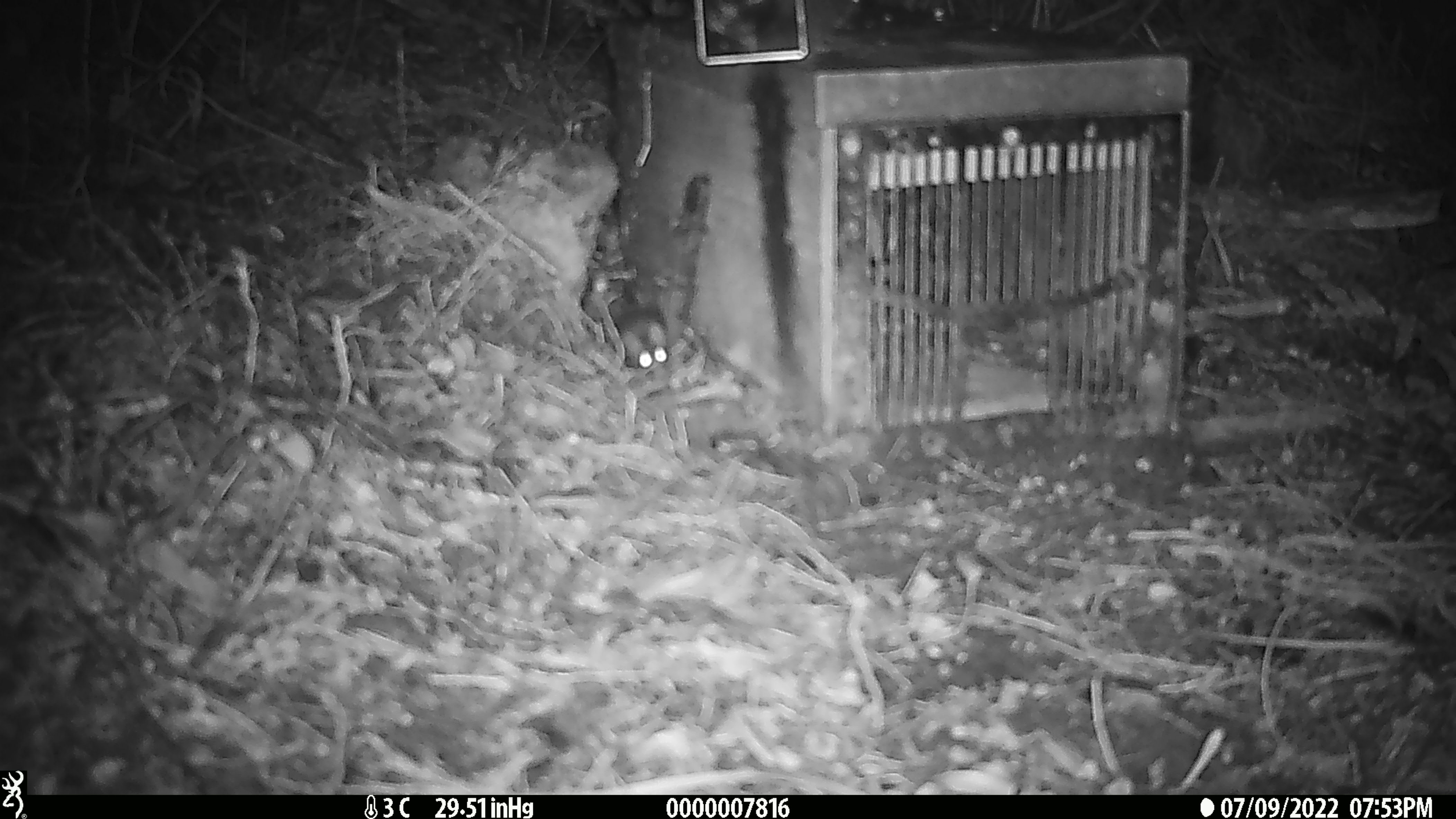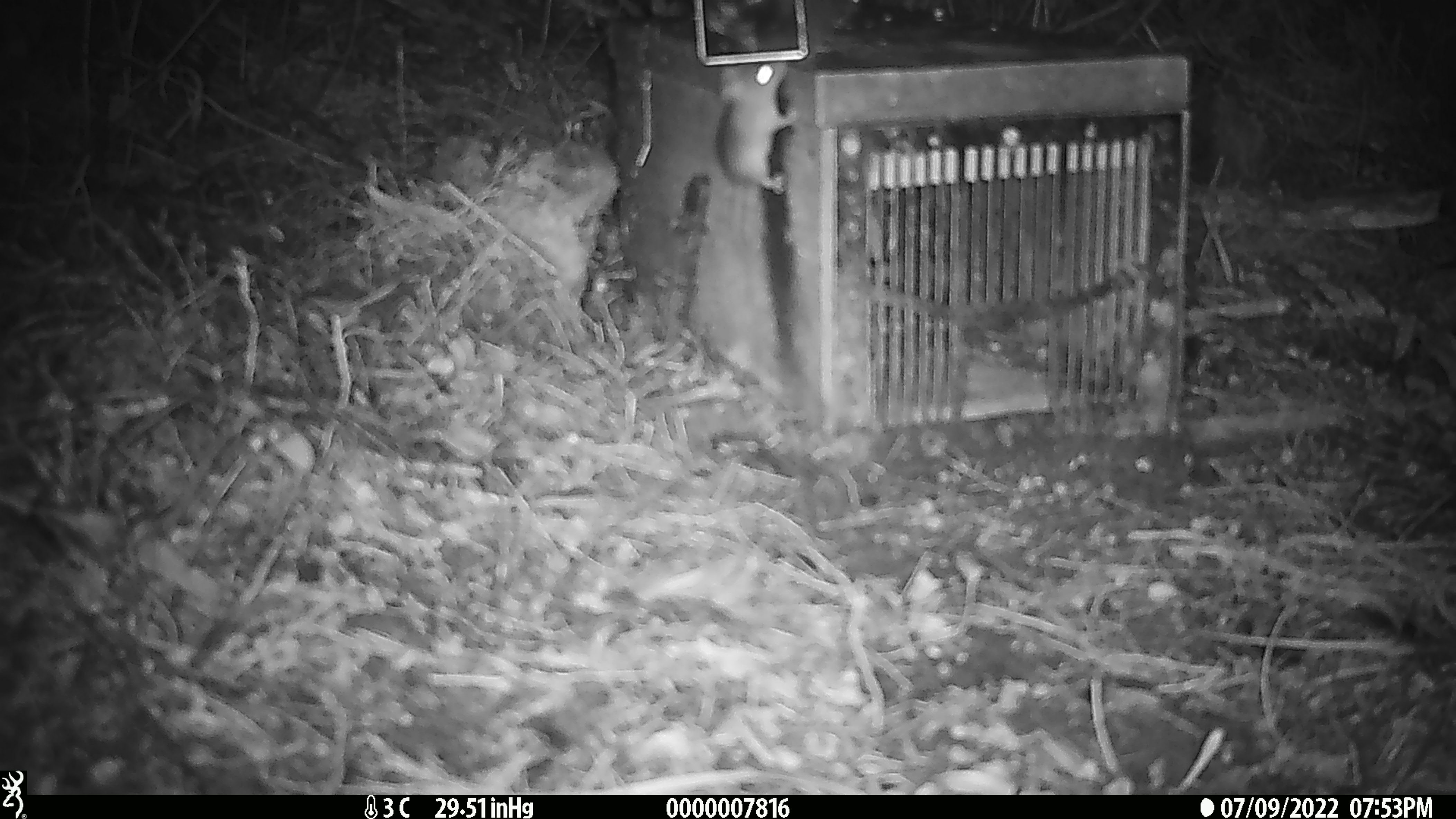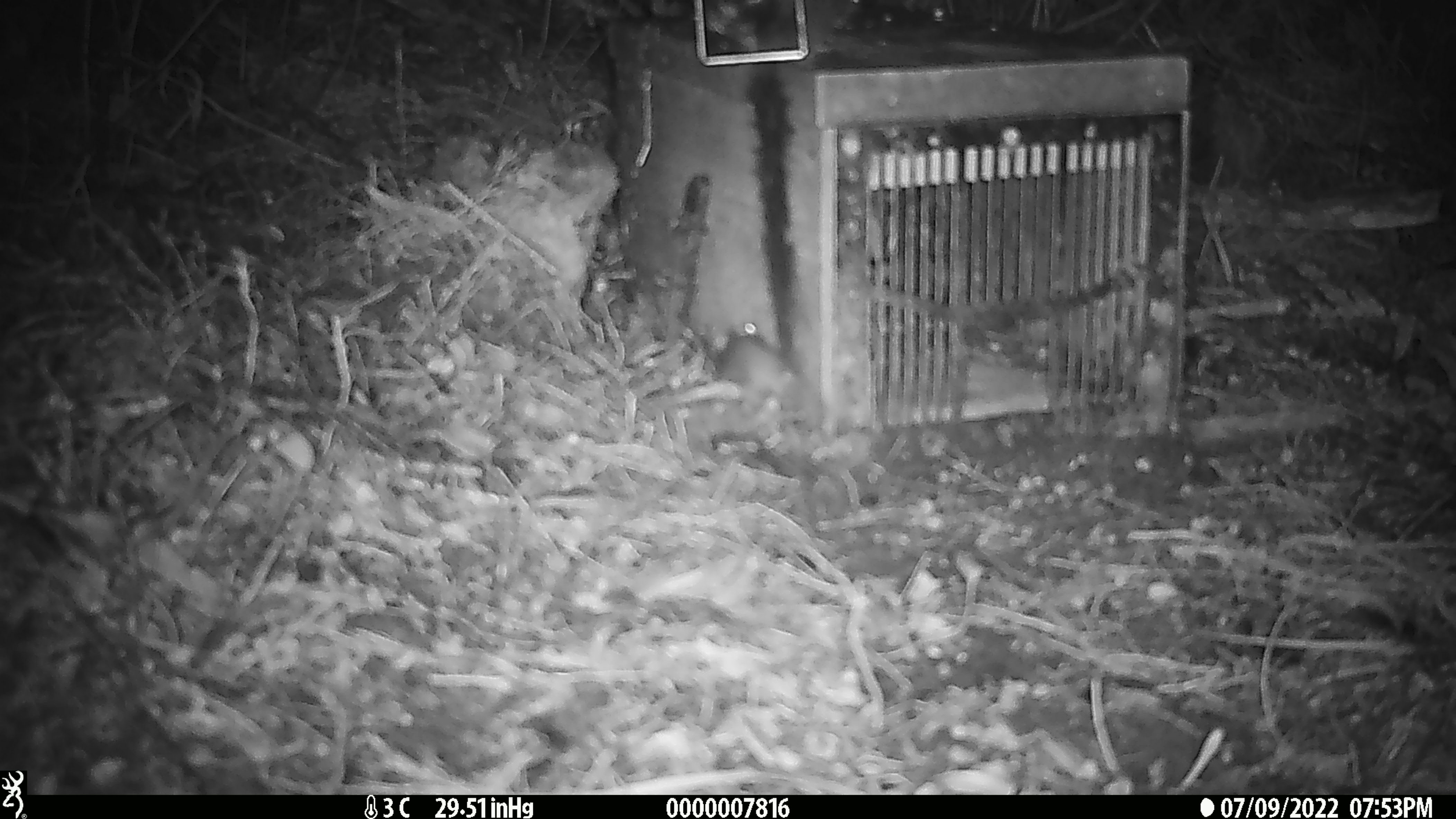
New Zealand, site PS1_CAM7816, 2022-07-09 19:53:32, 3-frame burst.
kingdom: Animalia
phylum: Chordata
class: Mammalia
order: Rodentia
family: Muridae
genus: Mus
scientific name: Mus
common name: mouse